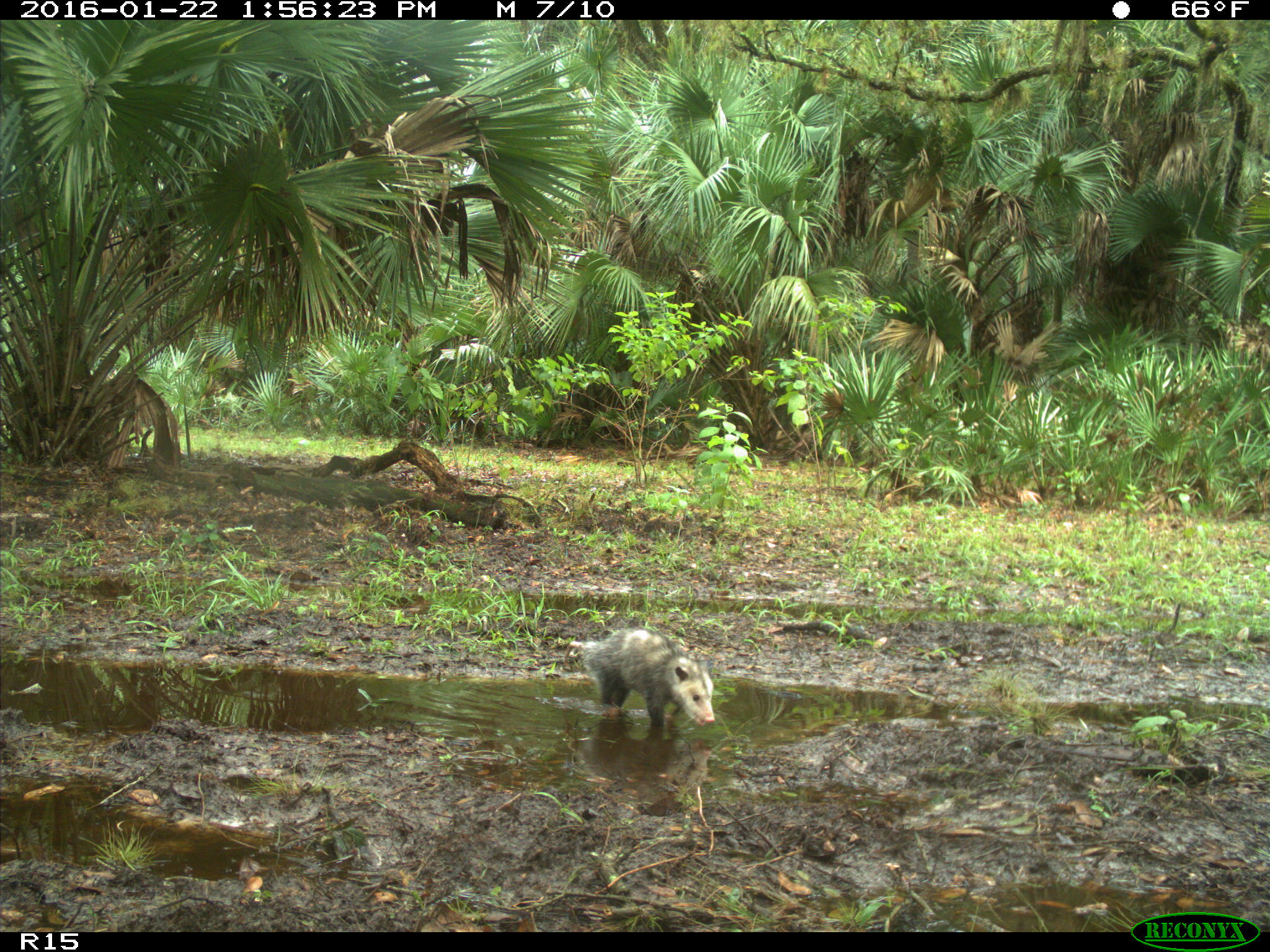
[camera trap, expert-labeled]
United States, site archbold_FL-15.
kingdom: Animalia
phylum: Chordata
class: Mammalia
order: Didelphimorphia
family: Didelphidae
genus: Didelphis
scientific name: Didelphis virginiana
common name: virginia opossum